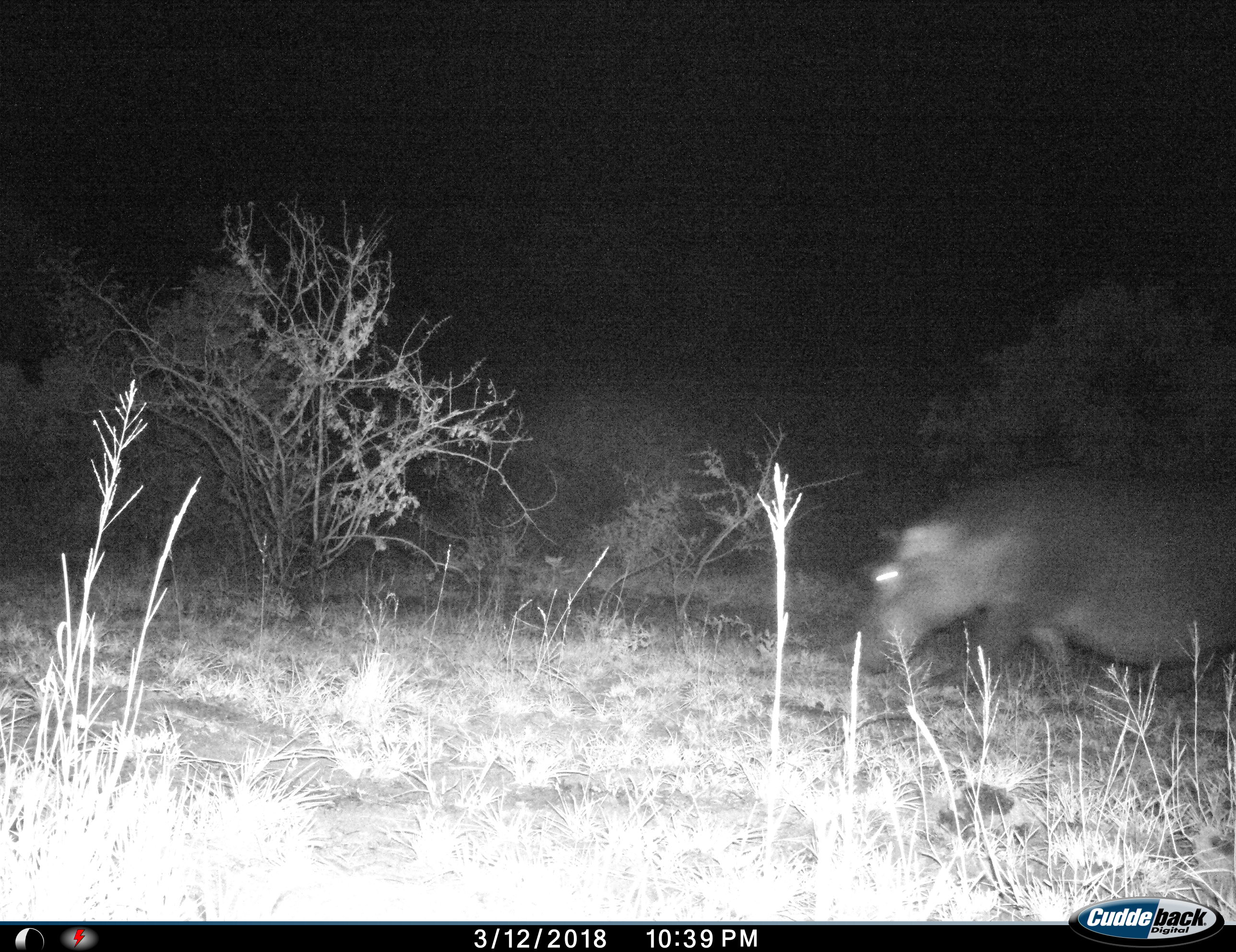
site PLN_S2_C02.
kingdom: Animalia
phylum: Chordata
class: Mammalia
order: Artiodactyla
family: Hippopotamidae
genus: Hippopotamus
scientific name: Hippopotamus amphibius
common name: hippopotamus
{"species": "hippopotamus (Hippopotamus amphibius)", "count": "1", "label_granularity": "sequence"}